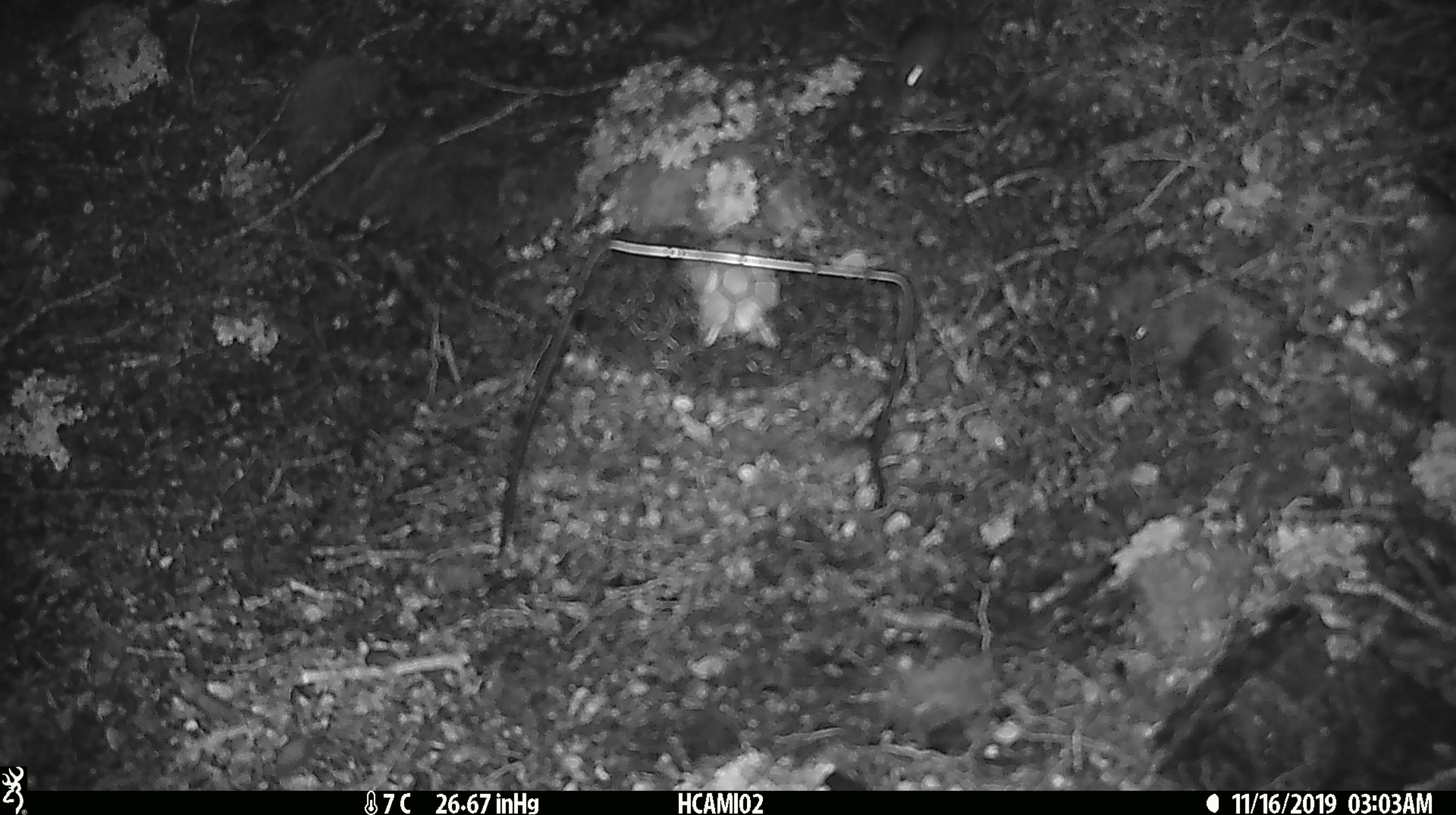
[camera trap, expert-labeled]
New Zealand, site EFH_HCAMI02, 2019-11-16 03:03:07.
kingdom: Animalia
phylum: Chordata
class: Mammalia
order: Rodentia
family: Muridae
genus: Mus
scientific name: Mus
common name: mouse